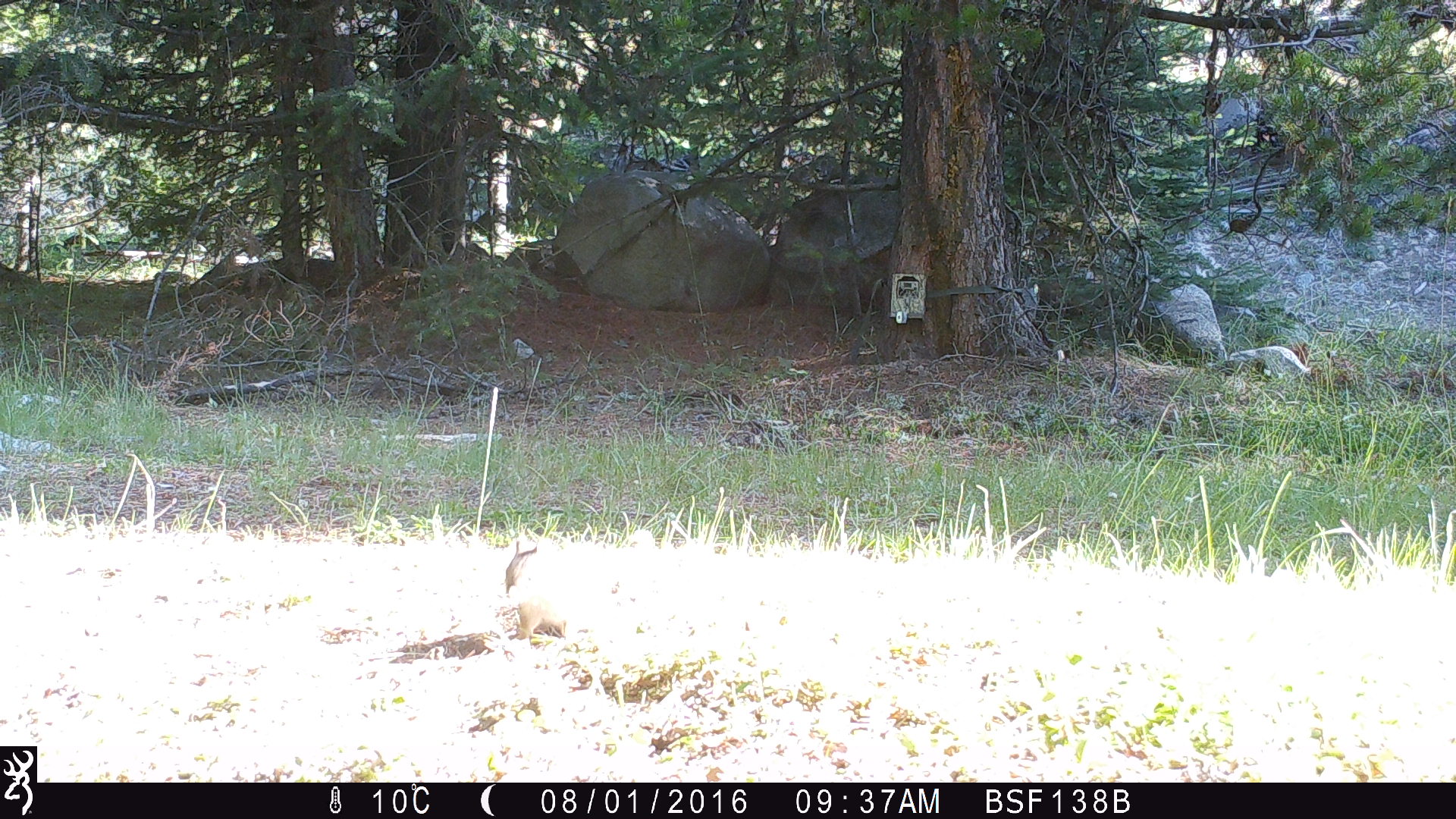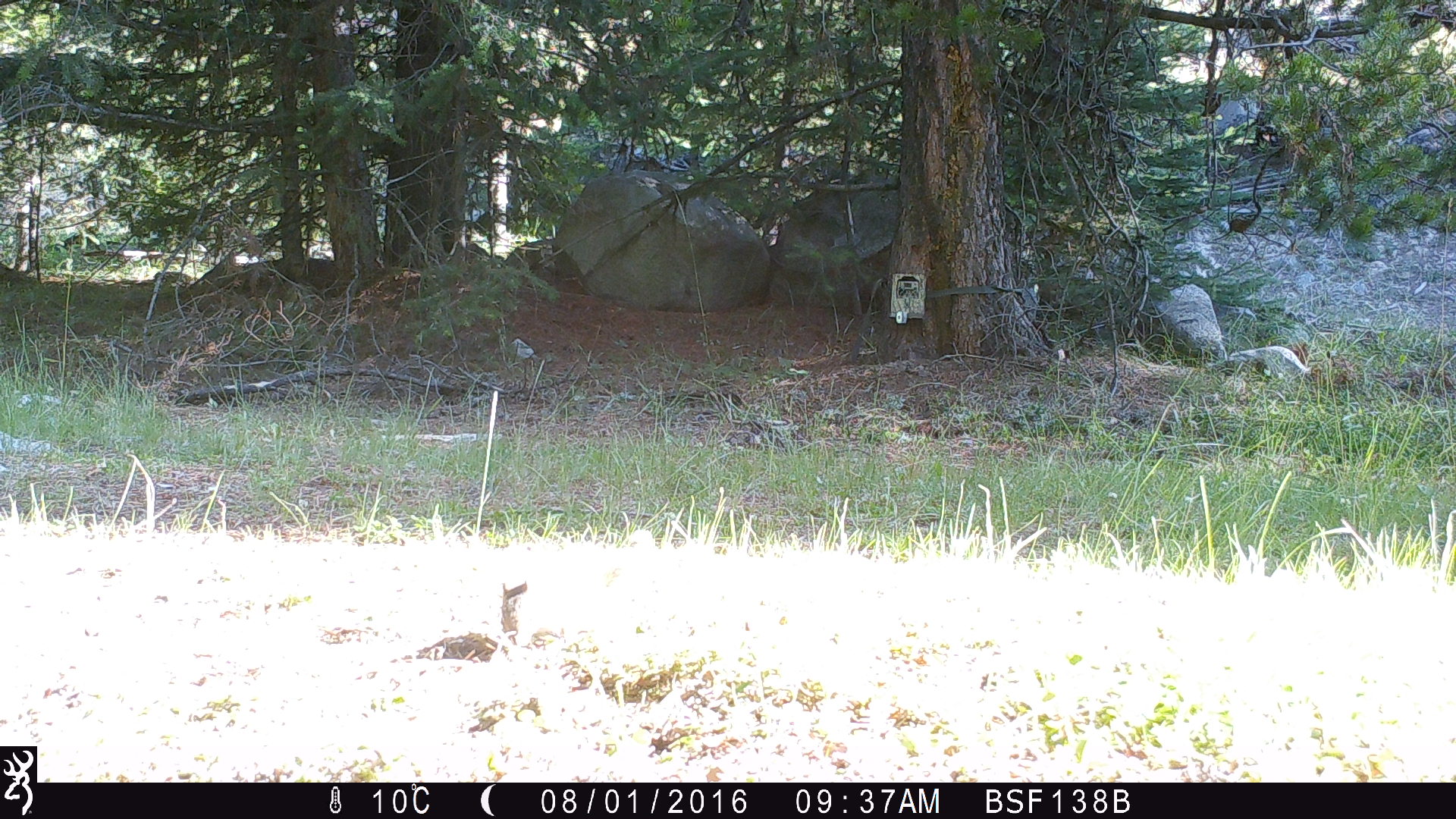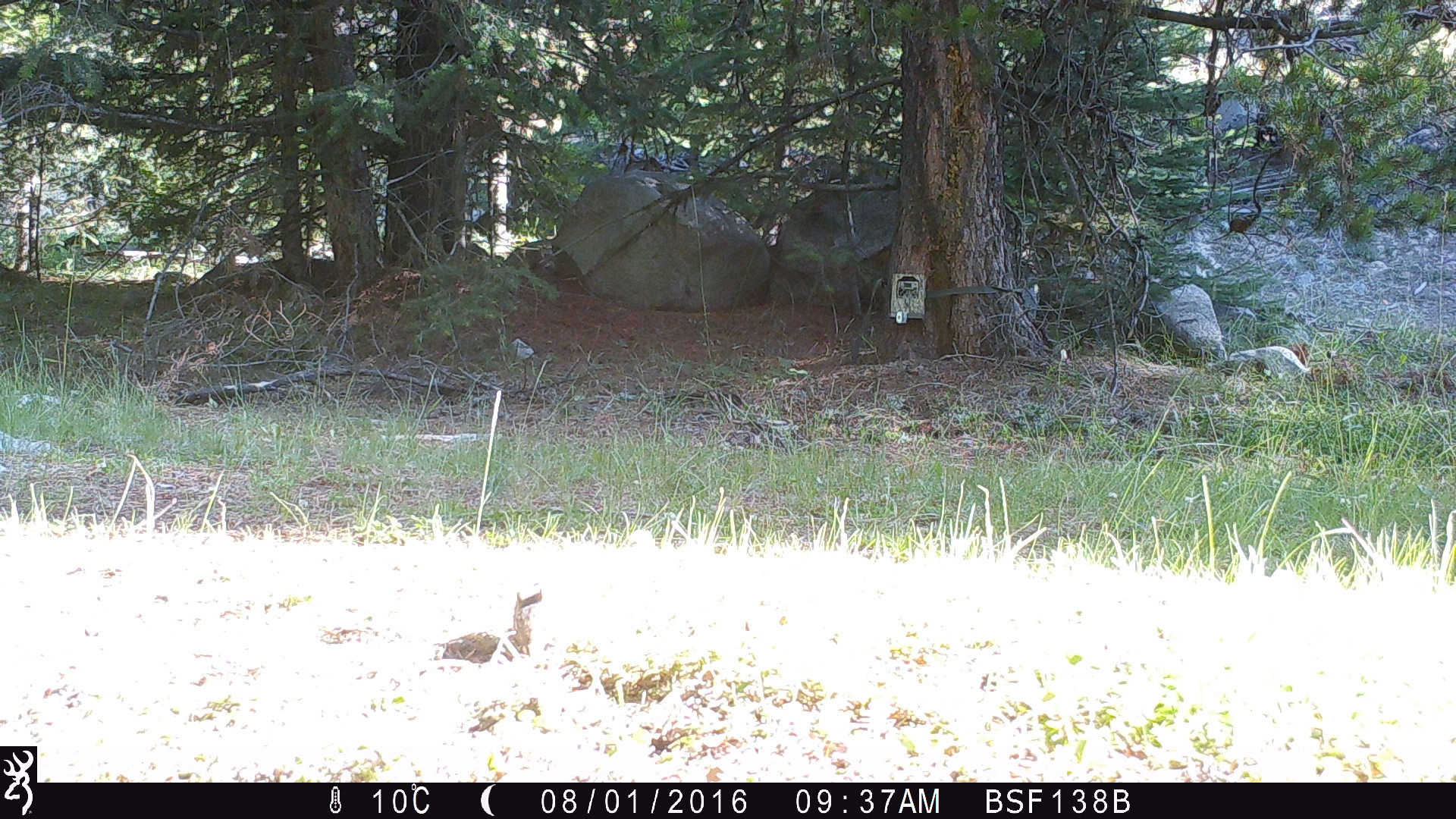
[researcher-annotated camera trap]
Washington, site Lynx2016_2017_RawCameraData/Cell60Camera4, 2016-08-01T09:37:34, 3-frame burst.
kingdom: Animalia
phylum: Chordata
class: Mammalia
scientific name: Mammalia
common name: small mammal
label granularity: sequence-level